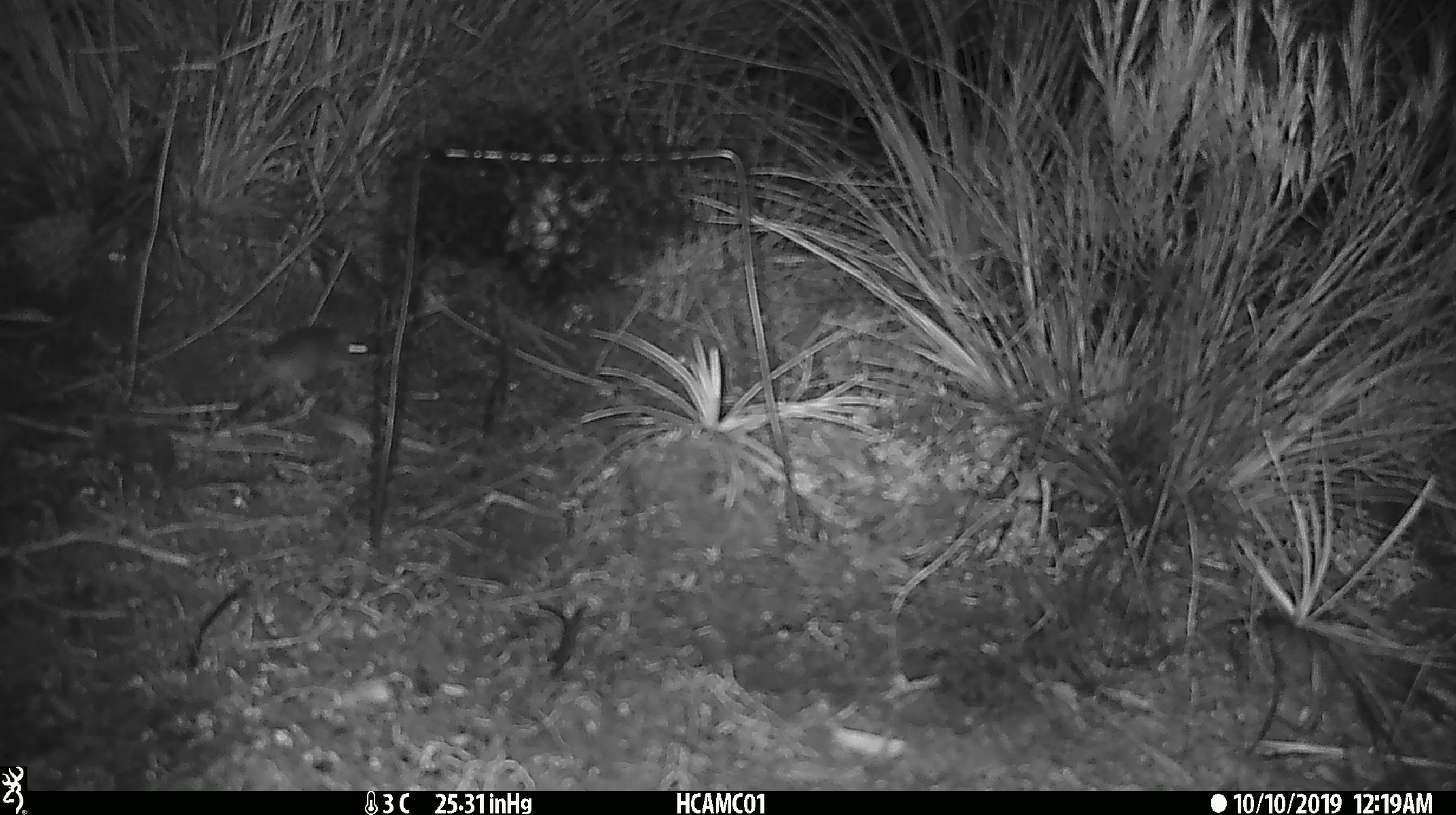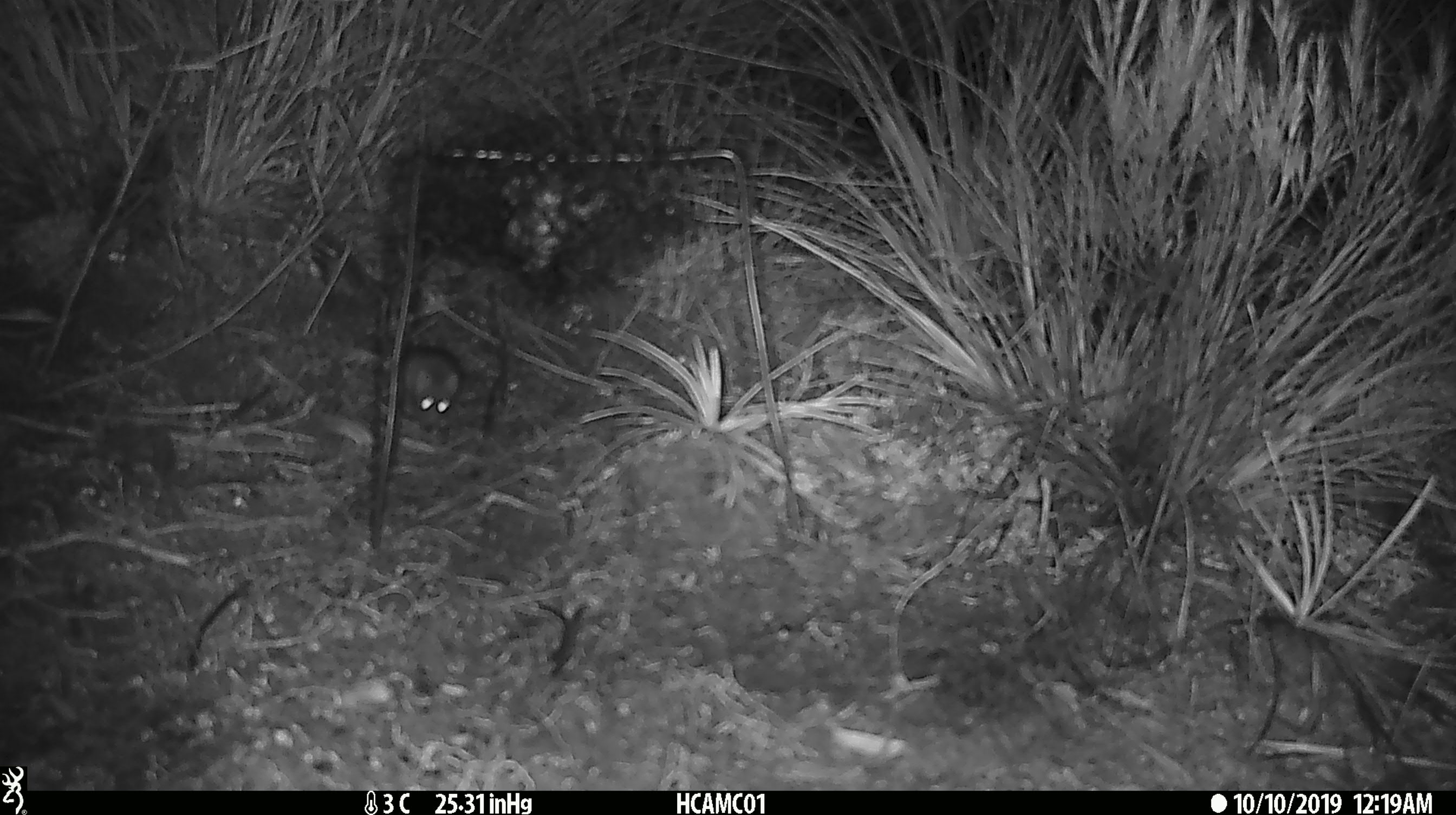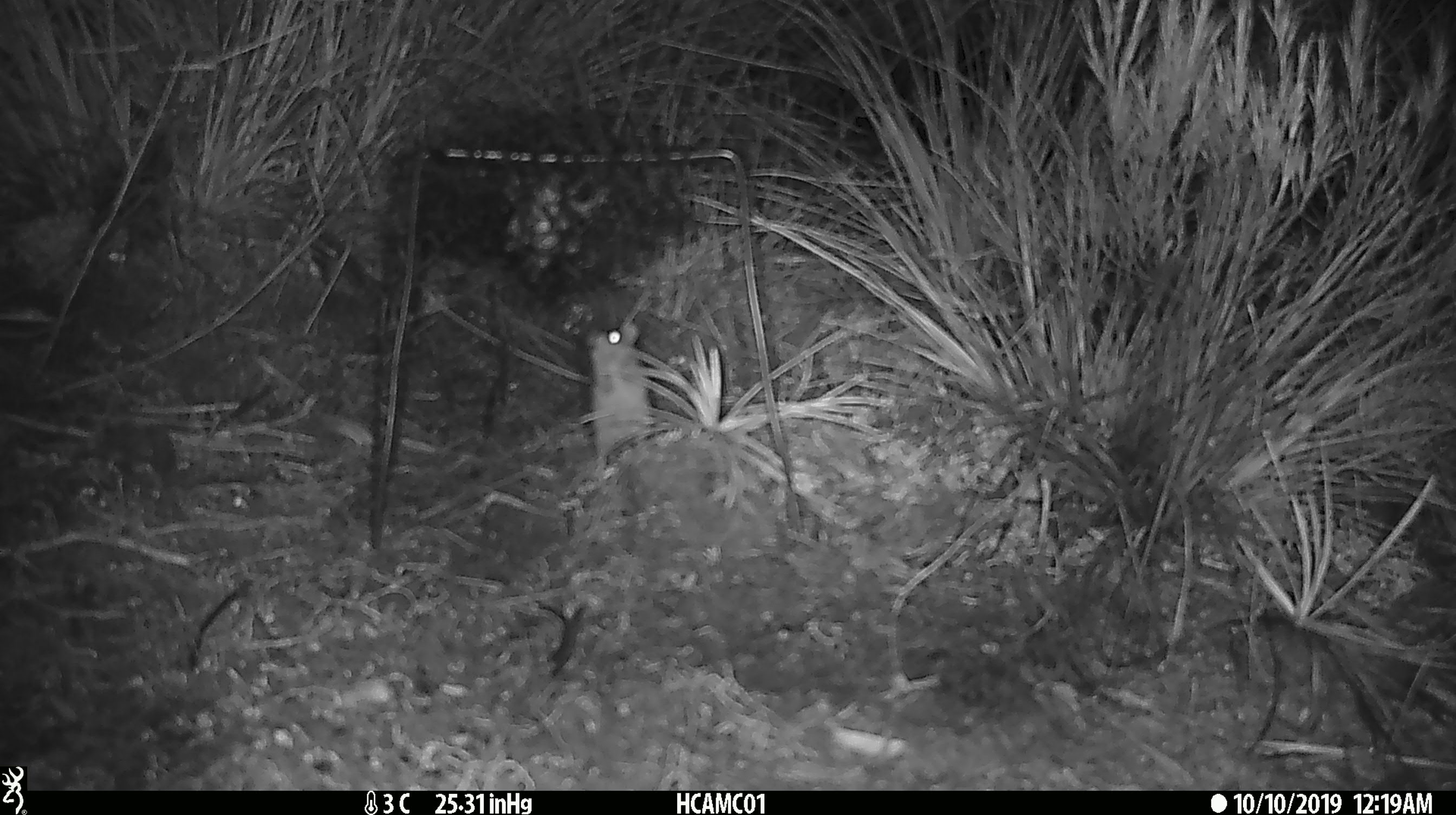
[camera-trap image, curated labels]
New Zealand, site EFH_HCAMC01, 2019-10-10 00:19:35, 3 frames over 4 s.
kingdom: Animalia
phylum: Chordata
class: Mammalia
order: Rodentia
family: Muridae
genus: Mus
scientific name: Mus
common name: mouse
Mouse (Mus).